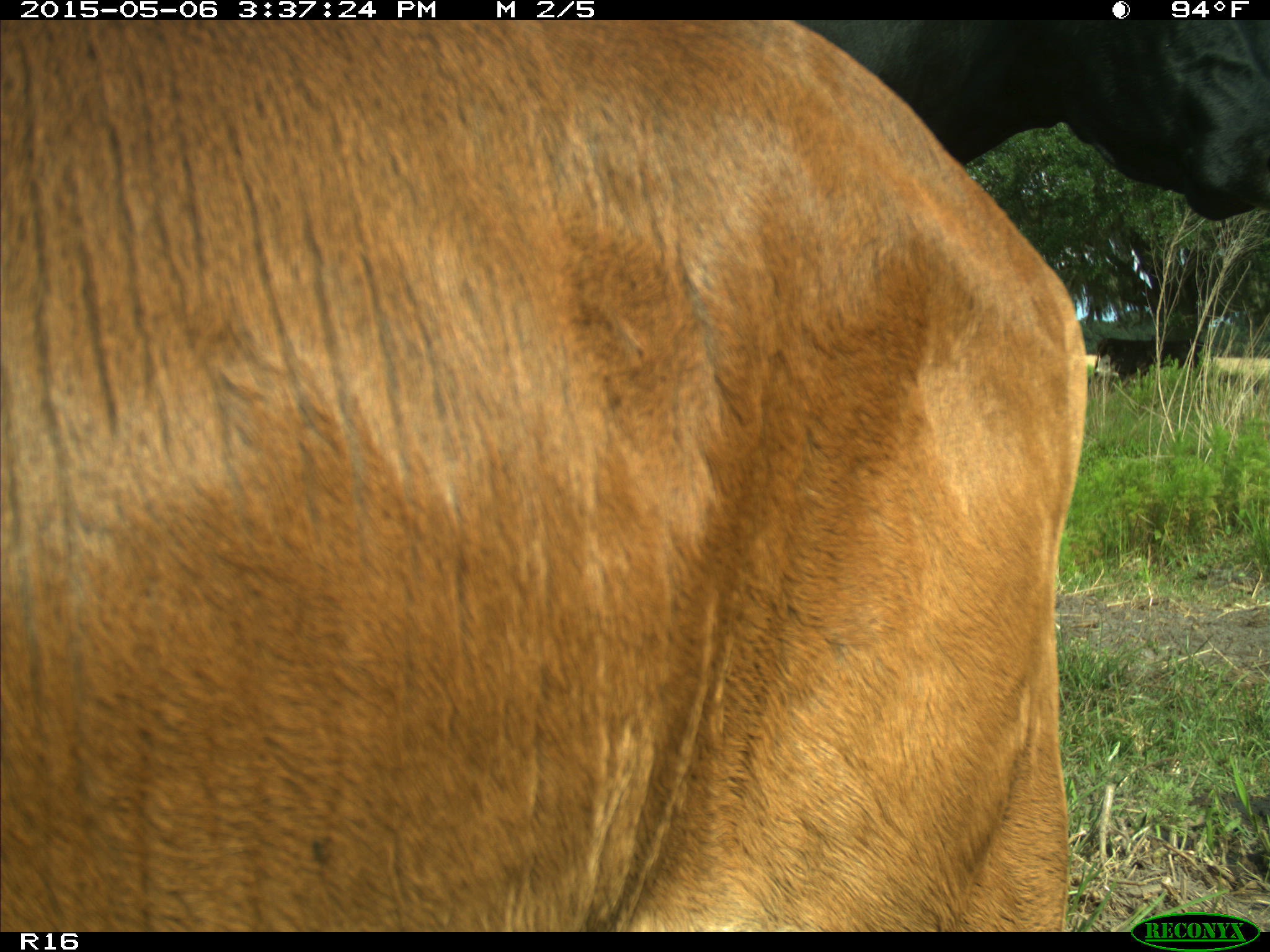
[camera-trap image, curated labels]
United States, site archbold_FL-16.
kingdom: Animalia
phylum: Chordata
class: Mammalia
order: Artiodactyla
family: Bovidae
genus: Bos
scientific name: Bos taurus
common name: domestic cow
Bos taurus (domestic cow).